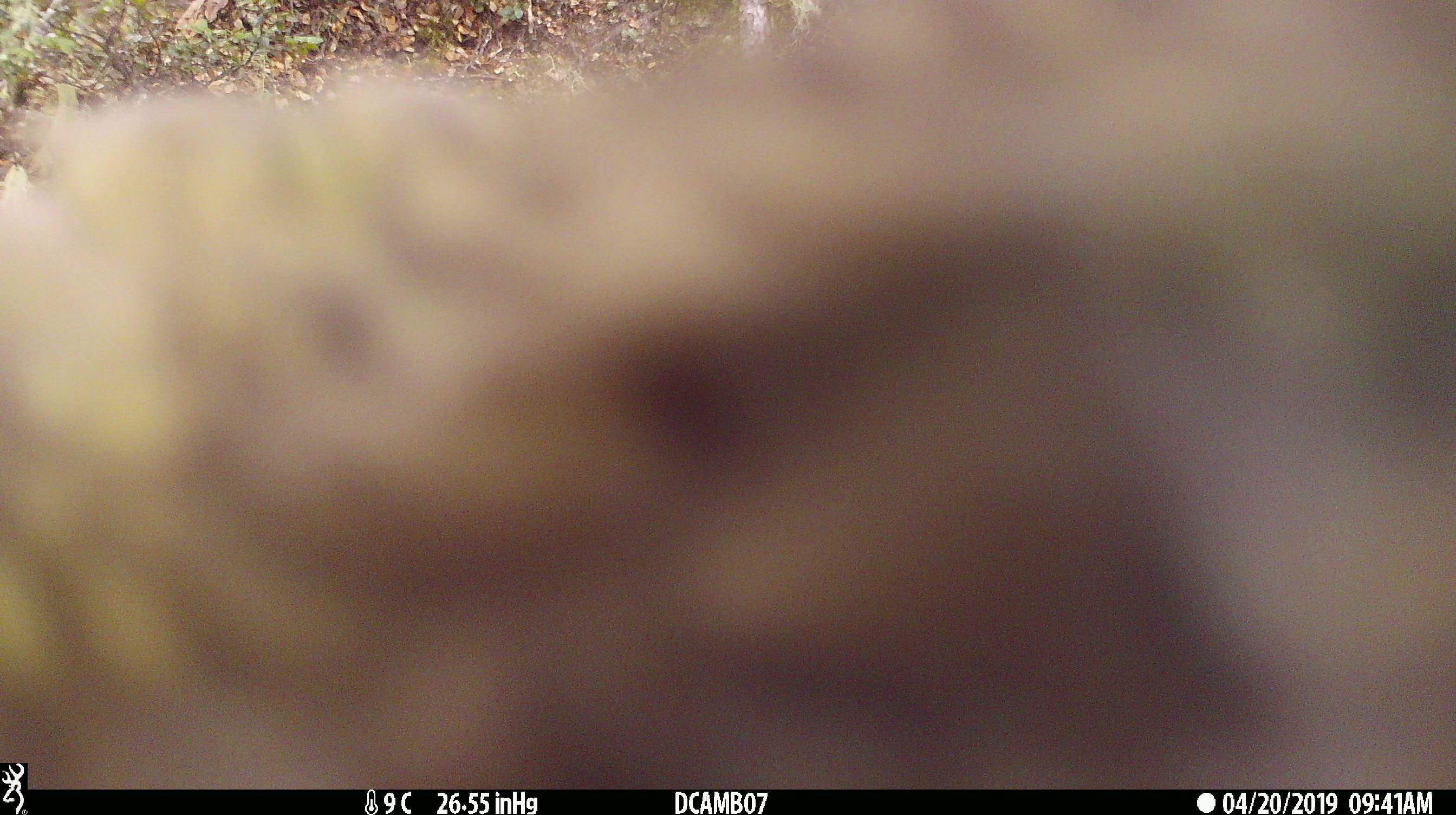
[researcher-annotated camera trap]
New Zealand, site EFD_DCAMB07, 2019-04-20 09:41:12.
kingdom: Animalia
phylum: Chordata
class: Aves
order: Psittaciformes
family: Strigopidae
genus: Nestor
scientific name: Nestor notabilis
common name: kea